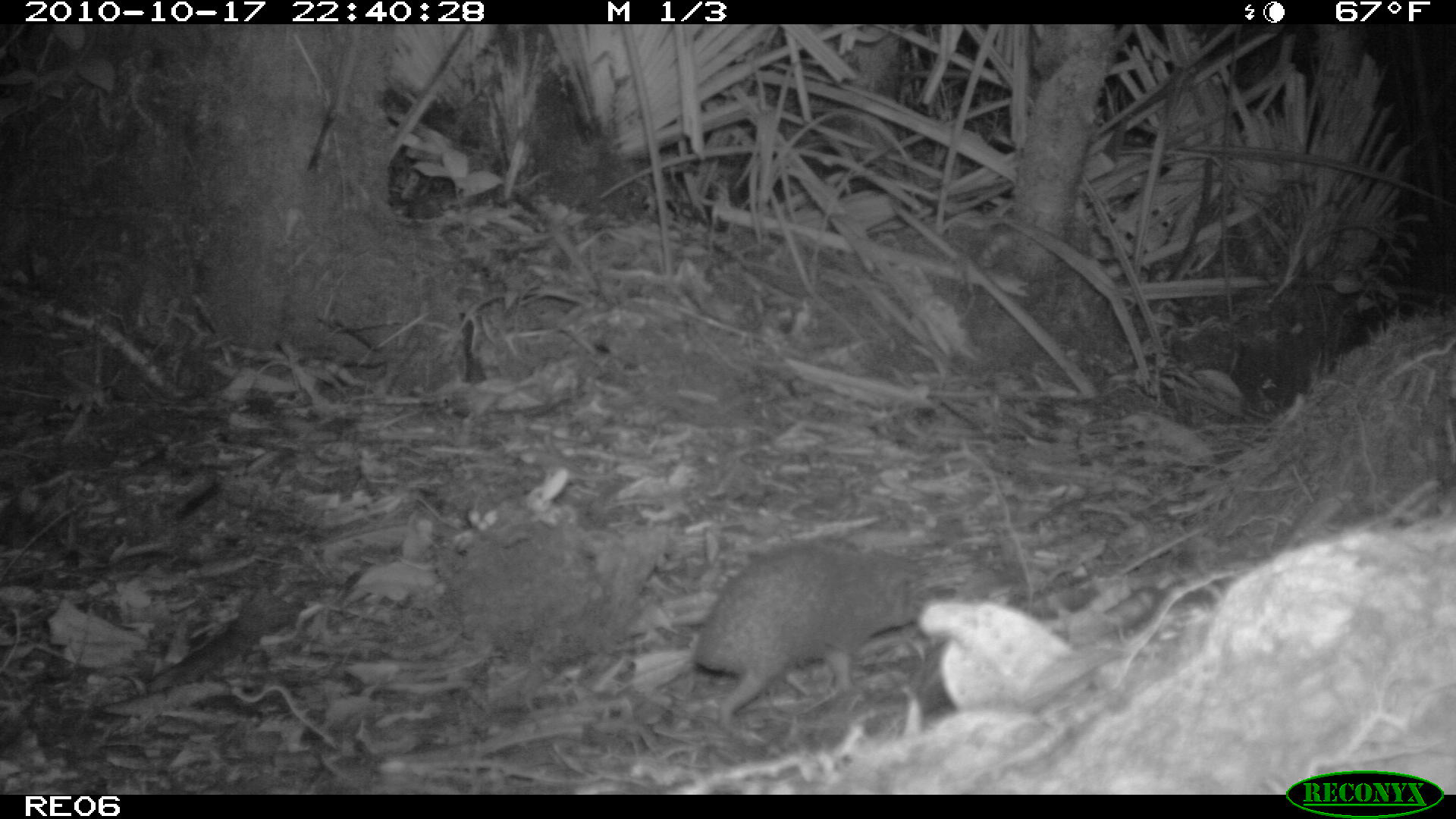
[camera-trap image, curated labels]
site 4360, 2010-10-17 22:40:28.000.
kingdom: Animalia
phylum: Chordata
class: Mammalia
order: Afrosoricida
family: Tenrecidae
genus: Setifer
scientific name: Setifer setosus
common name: greater hedgehog tenrec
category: setifer sp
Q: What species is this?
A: Setifer sp (greater hedgehog tenrec) (Setifer setosus).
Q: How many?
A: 1.